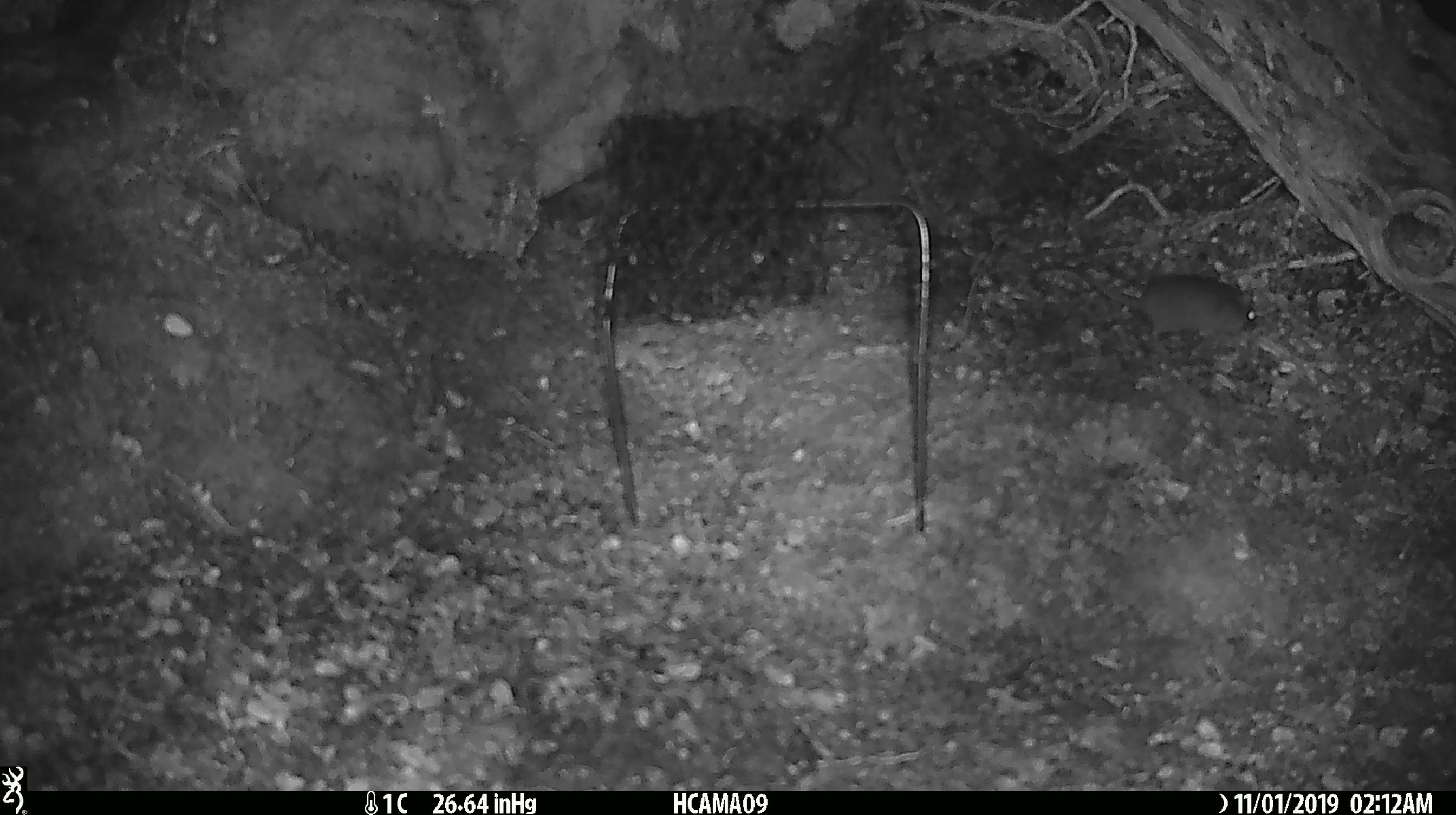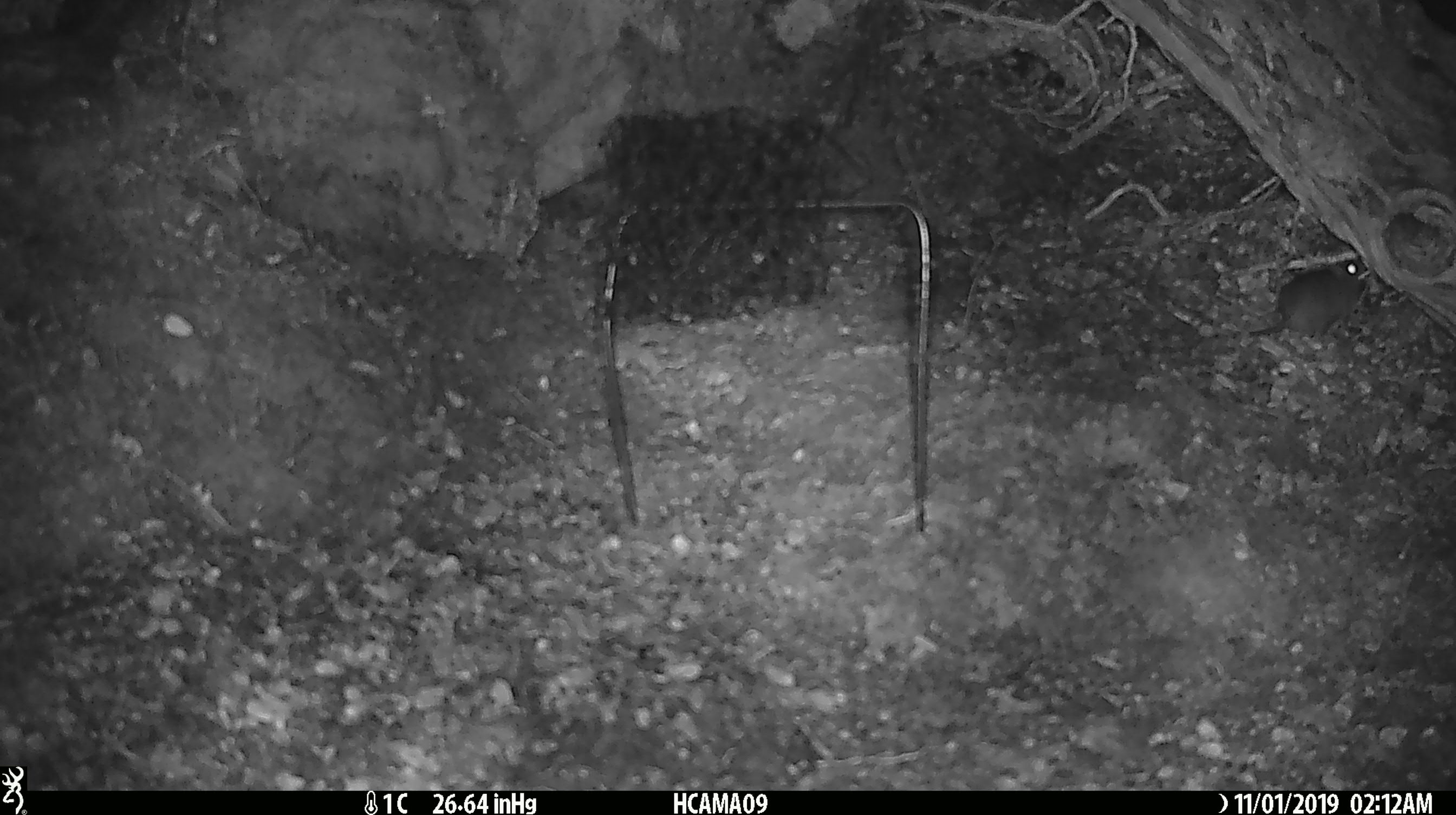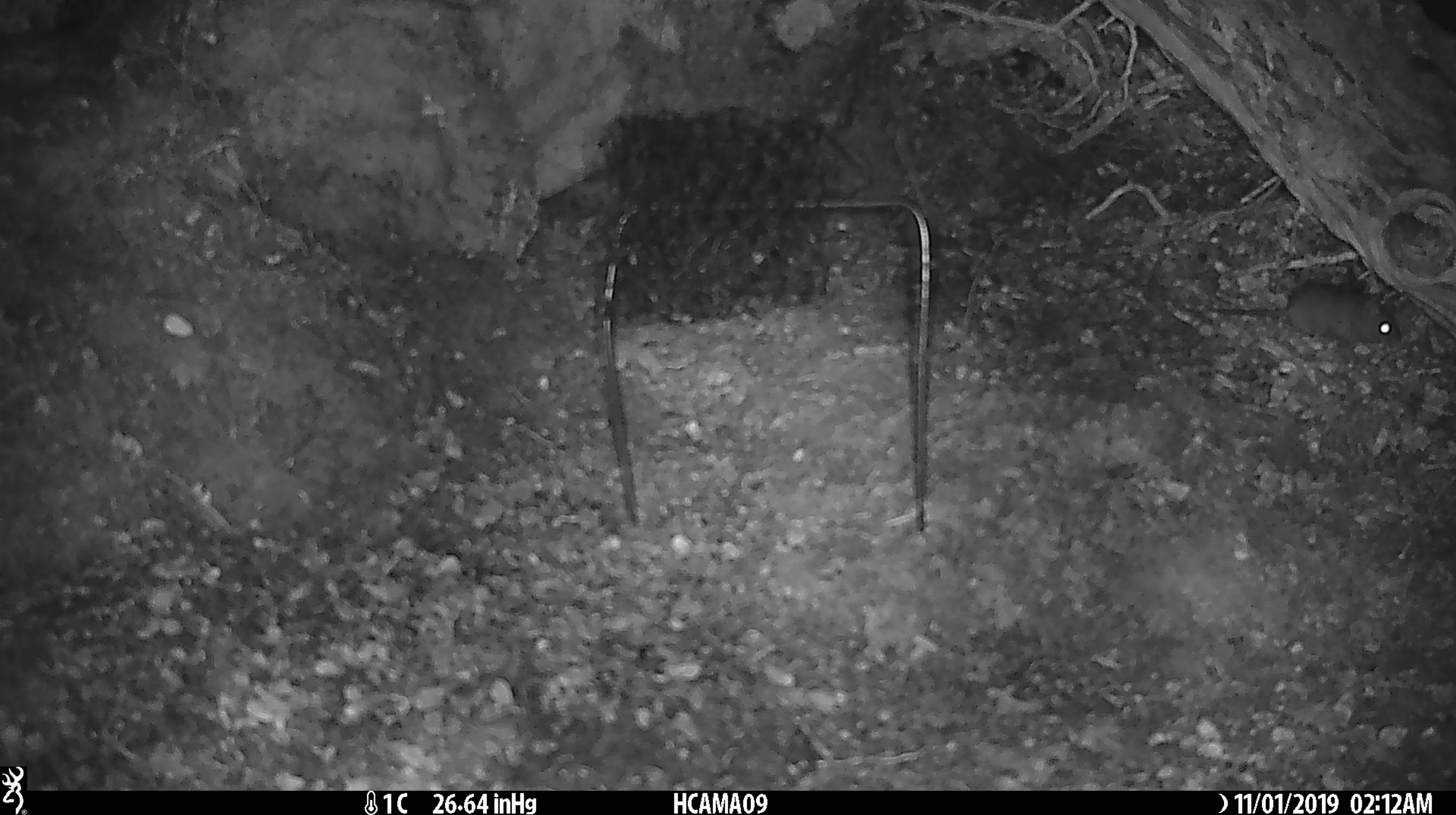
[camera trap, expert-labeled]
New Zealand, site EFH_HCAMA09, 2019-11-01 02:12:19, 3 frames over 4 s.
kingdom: Animalia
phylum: Chordata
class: Mammalia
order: Rodentia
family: Muridae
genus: Mus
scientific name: Mus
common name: mouse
Mouse (Mus).